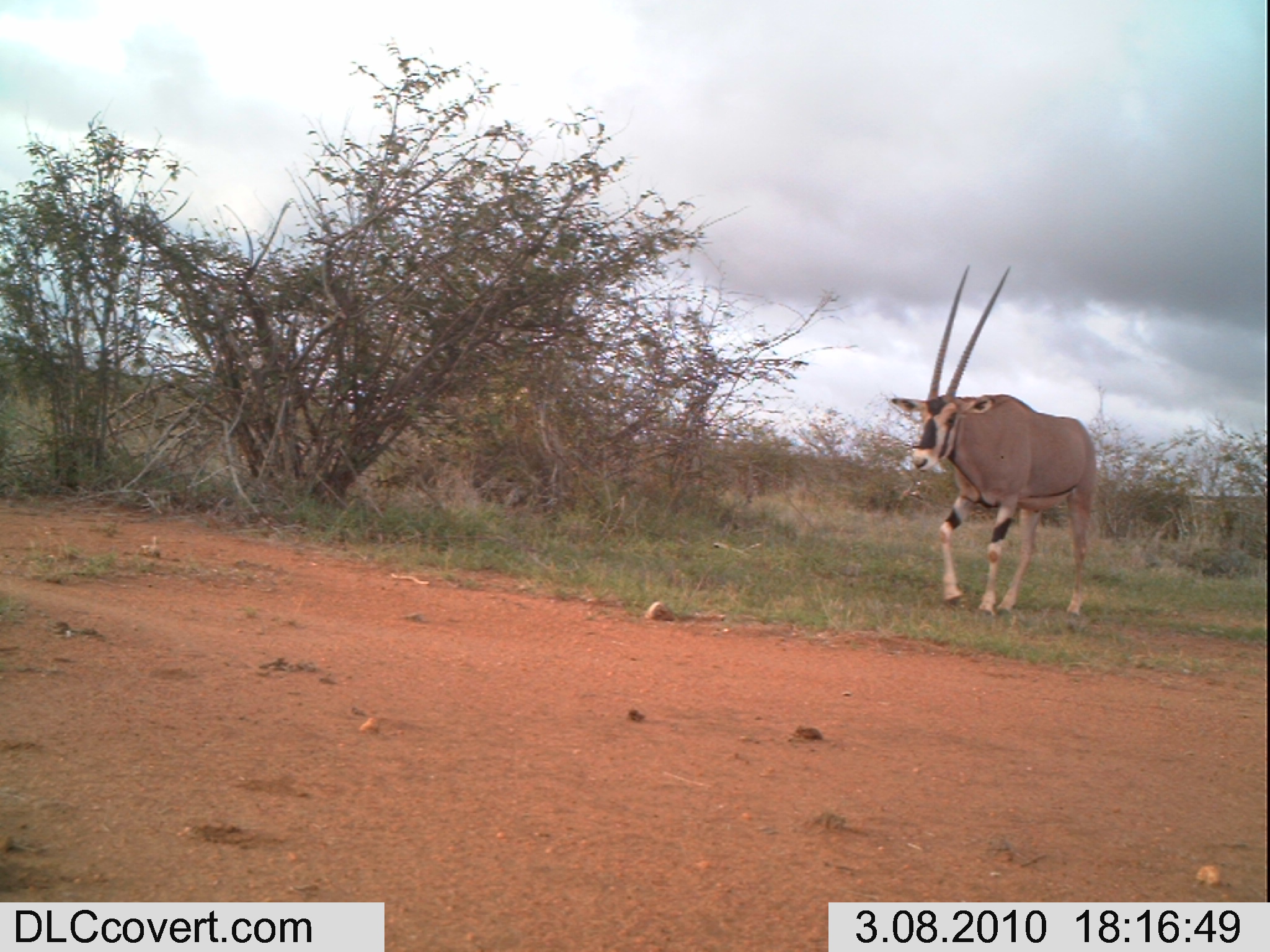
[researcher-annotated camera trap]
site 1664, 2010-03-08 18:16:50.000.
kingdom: Animalia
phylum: Chordata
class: Mammalia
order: Artiodactyla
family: Bovidae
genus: Oryx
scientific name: Oryx beisa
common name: east african oryx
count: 1